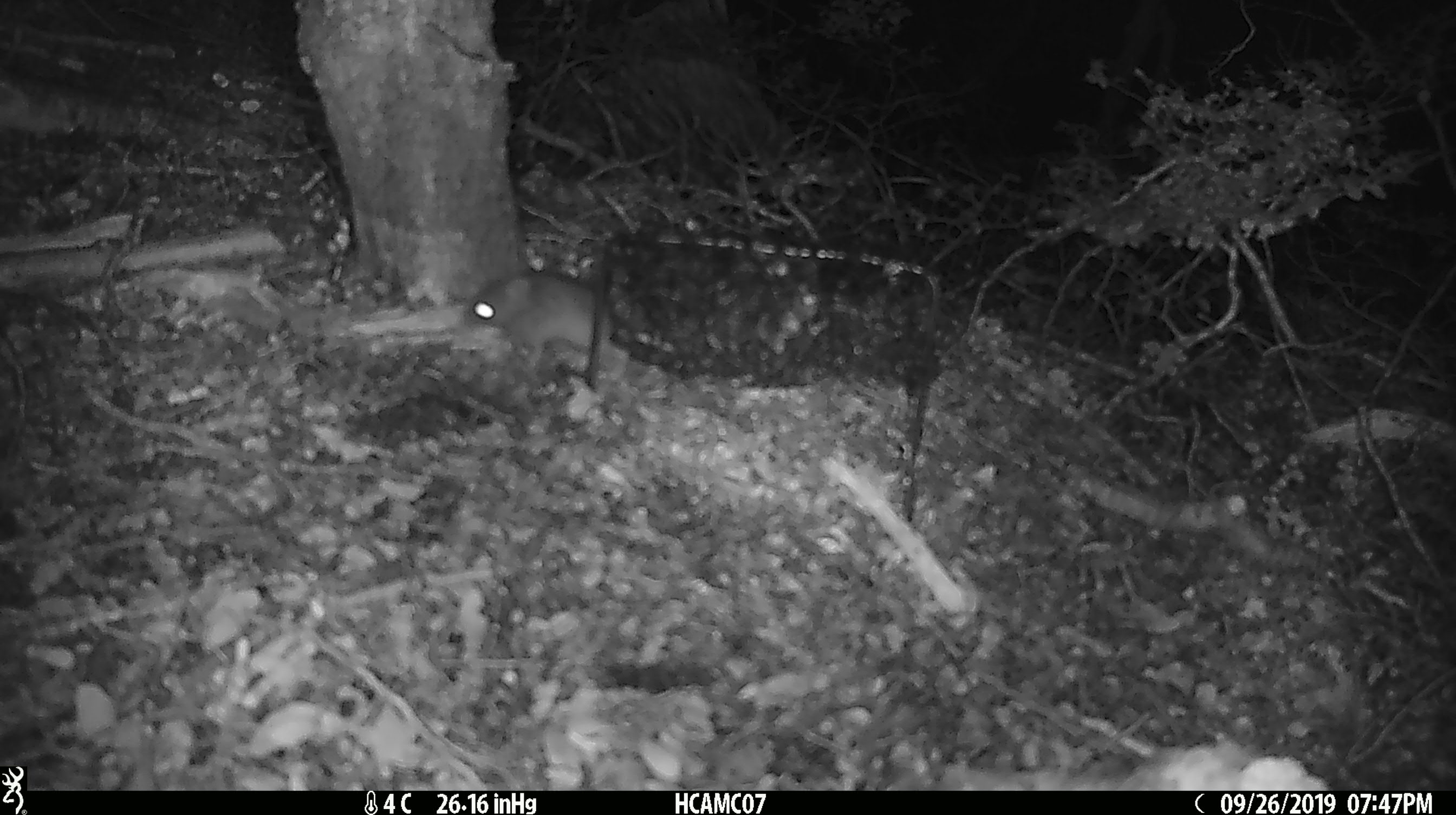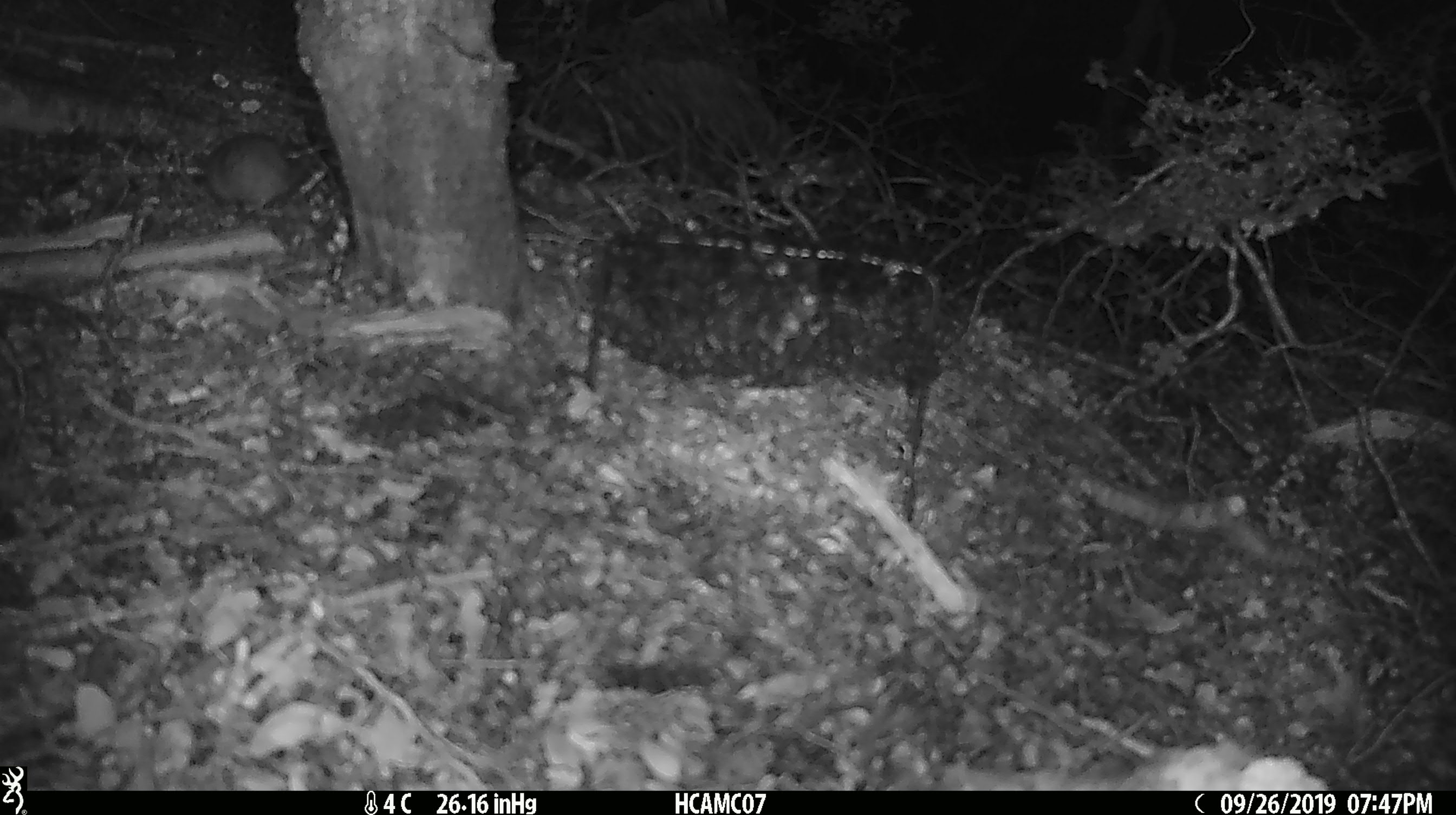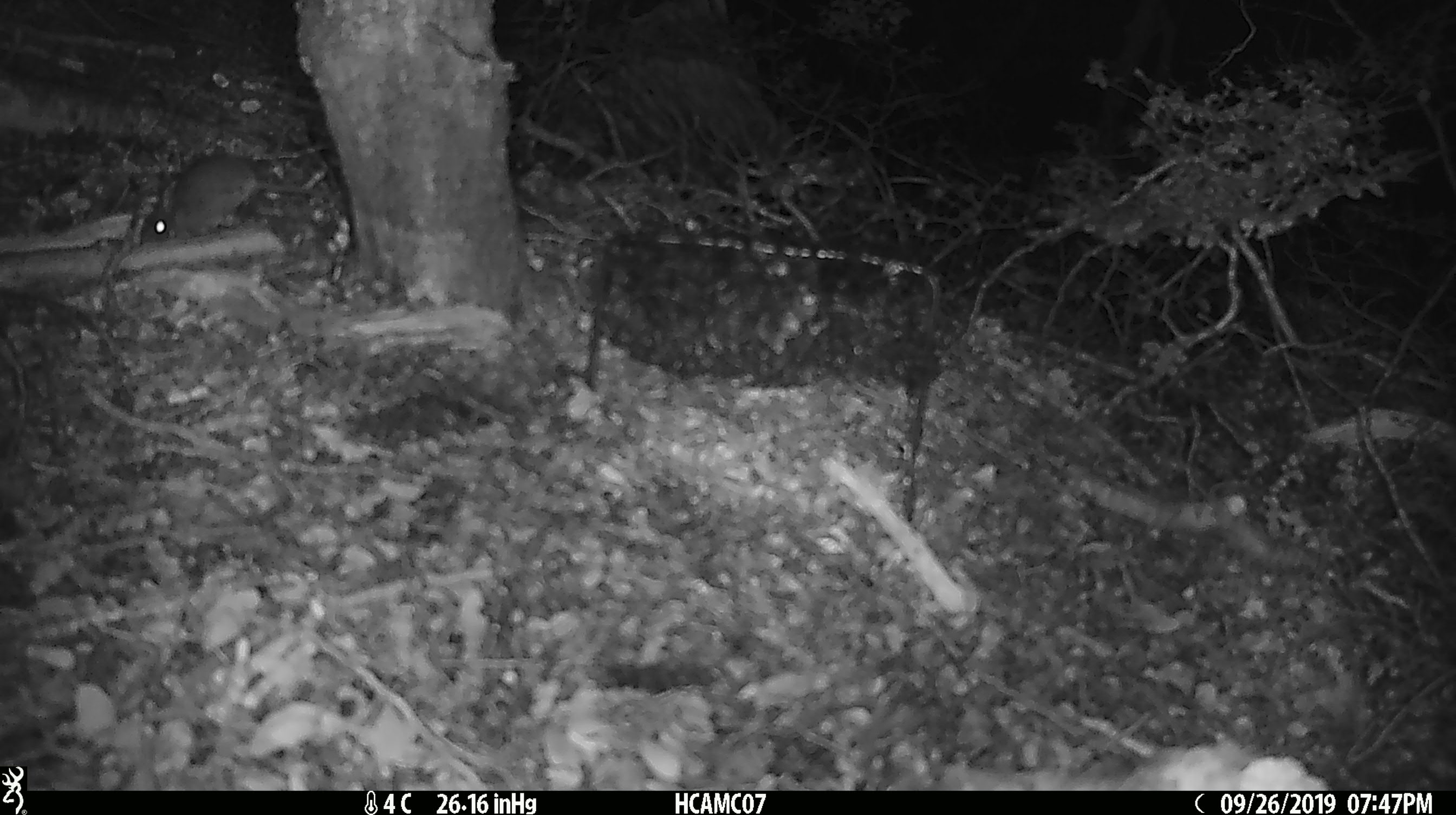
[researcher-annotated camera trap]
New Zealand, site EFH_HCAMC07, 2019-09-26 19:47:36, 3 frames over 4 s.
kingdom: Animalia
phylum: Chordata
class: Mammalia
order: Rodentia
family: Muridae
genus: Mus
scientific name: Mus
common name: mouse